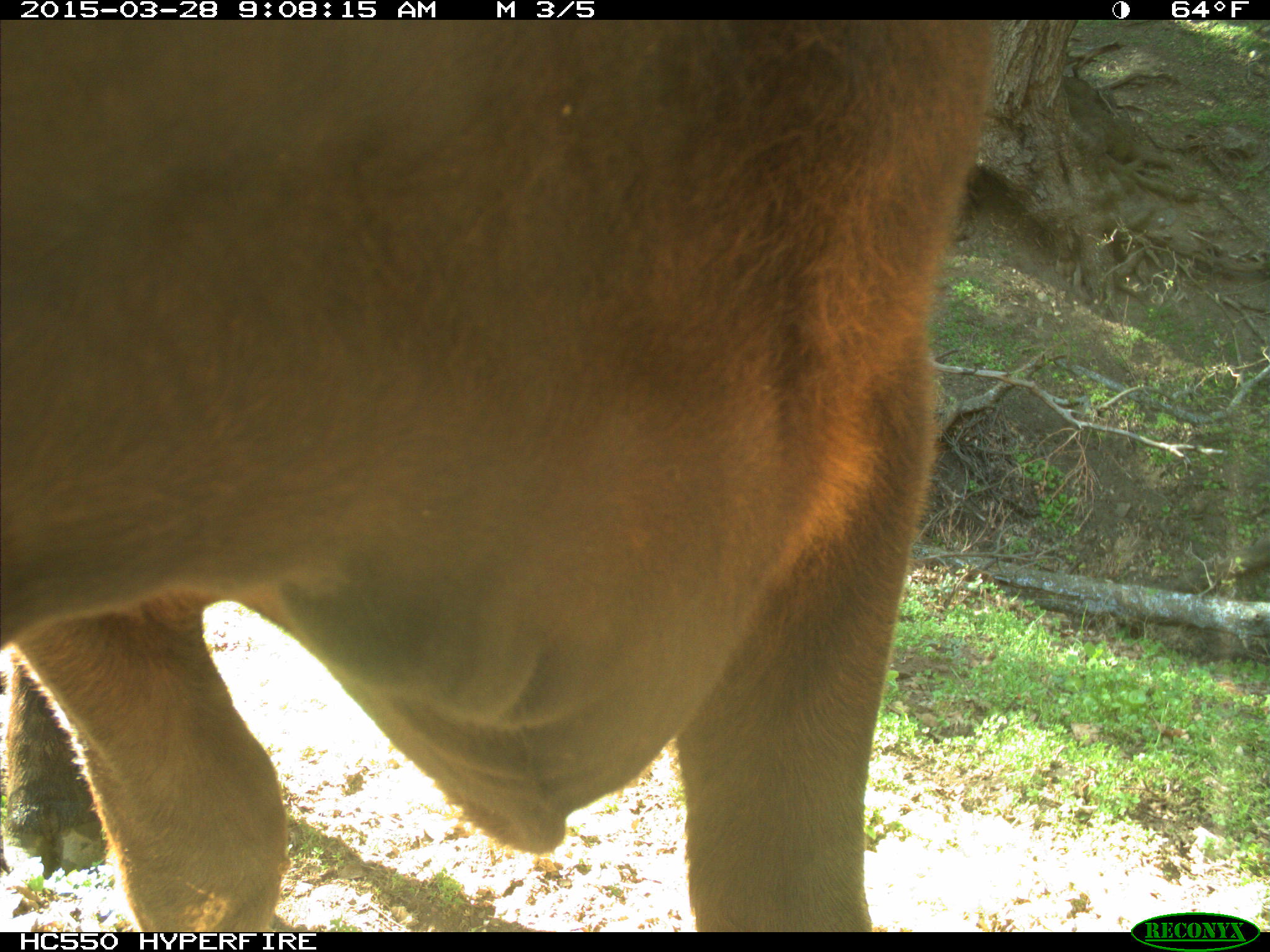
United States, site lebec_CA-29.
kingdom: Animalia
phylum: Chordata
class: Mammalia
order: Artiodactyla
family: Bovidae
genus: Bos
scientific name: Bos taurus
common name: domestic cow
Bos taurus (domestic cow).